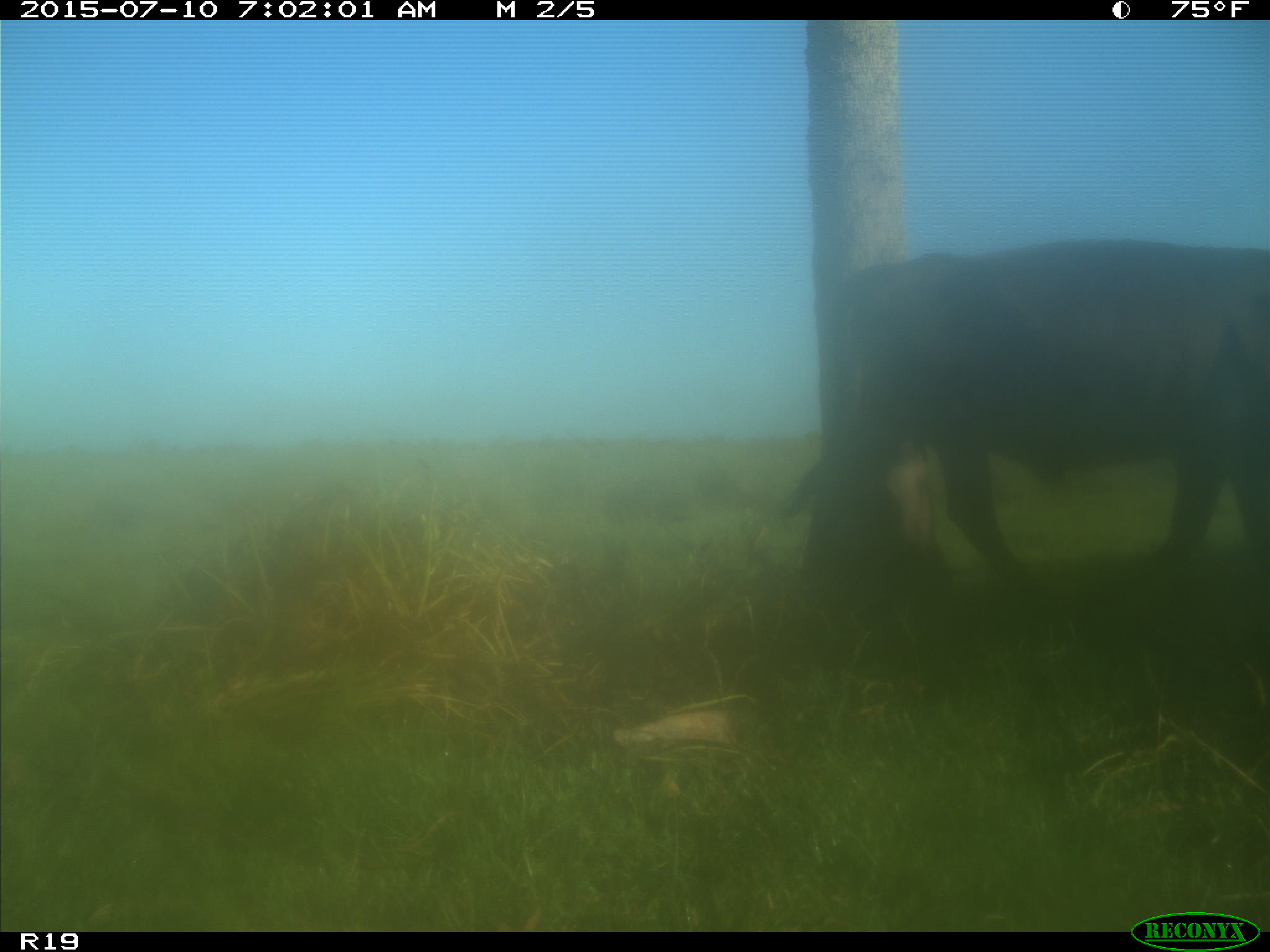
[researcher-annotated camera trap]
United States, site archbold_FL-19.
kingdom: Animalia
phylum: Chordata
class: Mammalia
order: Artiodactyla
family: Bovidae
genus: Bos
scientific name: Bos taurus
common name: domestic cow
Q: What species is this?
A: Bos taurus (domestic cow).